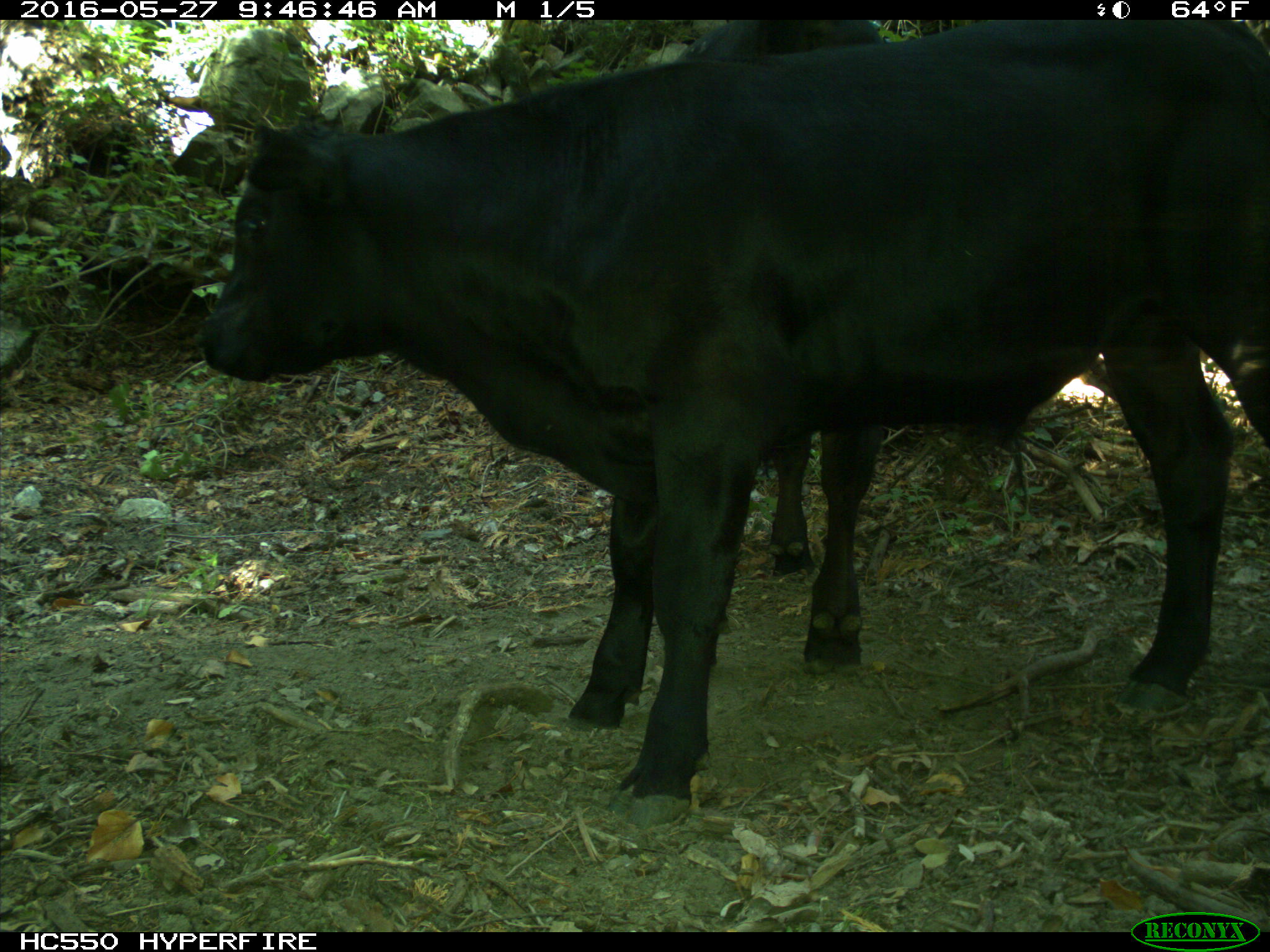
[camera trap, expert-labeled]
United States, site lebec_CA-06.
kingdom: Animalia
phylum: Chordata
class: Mammalia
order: Artiodactyla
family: Bovidae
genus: Bos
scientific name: Bos taurus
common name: domestic cow